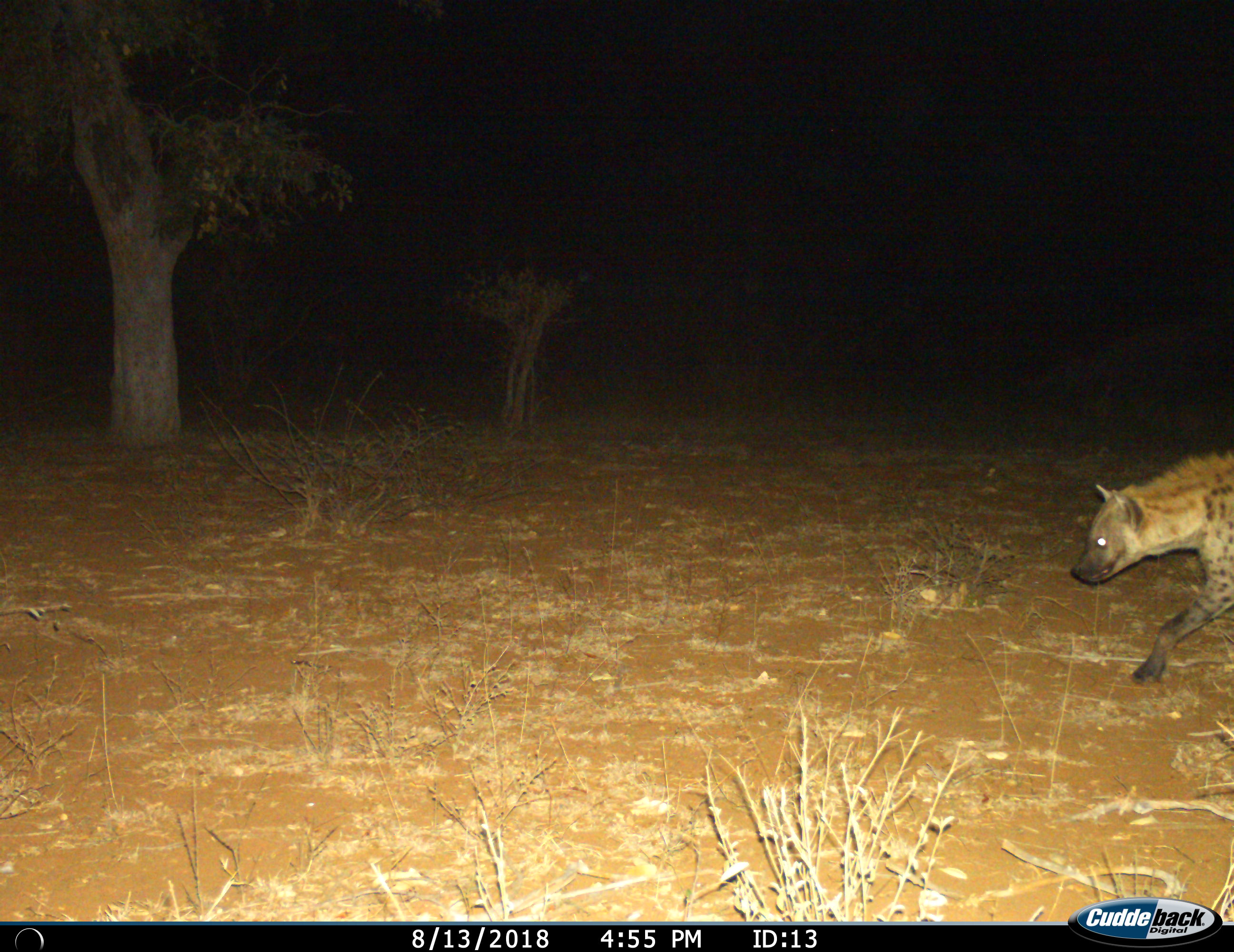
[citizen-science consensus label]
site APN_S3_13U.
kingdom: Animalia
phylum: Chordata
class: Mammalia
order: Carnivora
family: Hyaenidae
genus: Crocuta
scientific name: Crocuta crocuta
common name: spotted hyena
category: hyenaspotted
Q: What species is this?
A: Hyenaspotted (spotted hyena) (Crocuta crocuta).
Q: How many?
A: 1.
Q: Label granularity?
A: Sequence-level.